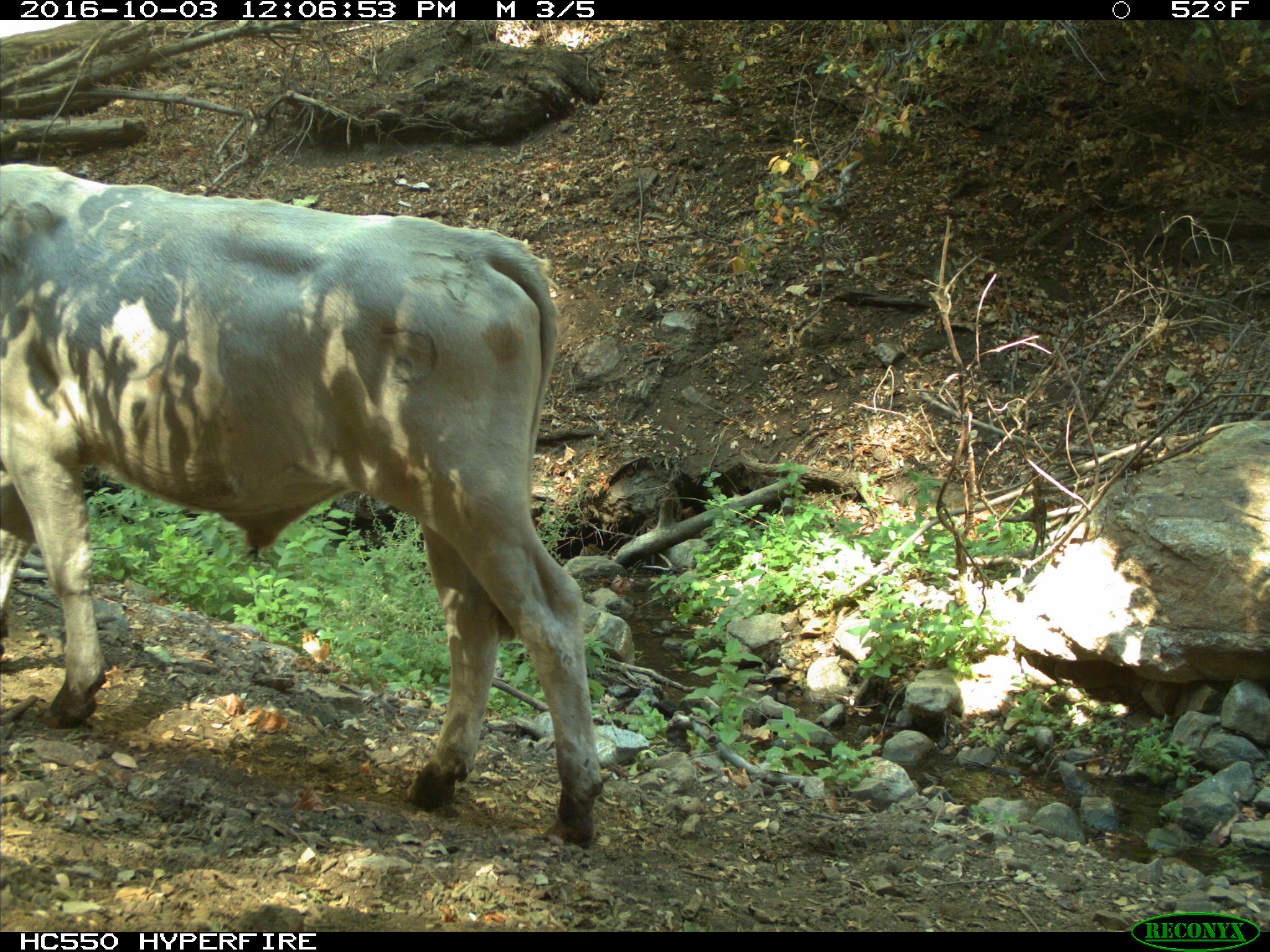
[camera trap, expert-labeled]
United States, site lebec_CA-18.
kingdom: Animalia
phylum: Chordata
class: Mammalia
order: Artiodactyla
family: Bovidae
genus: Bos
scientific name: Bos taurus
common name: domestic cow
Bos taurus (domestic cow).